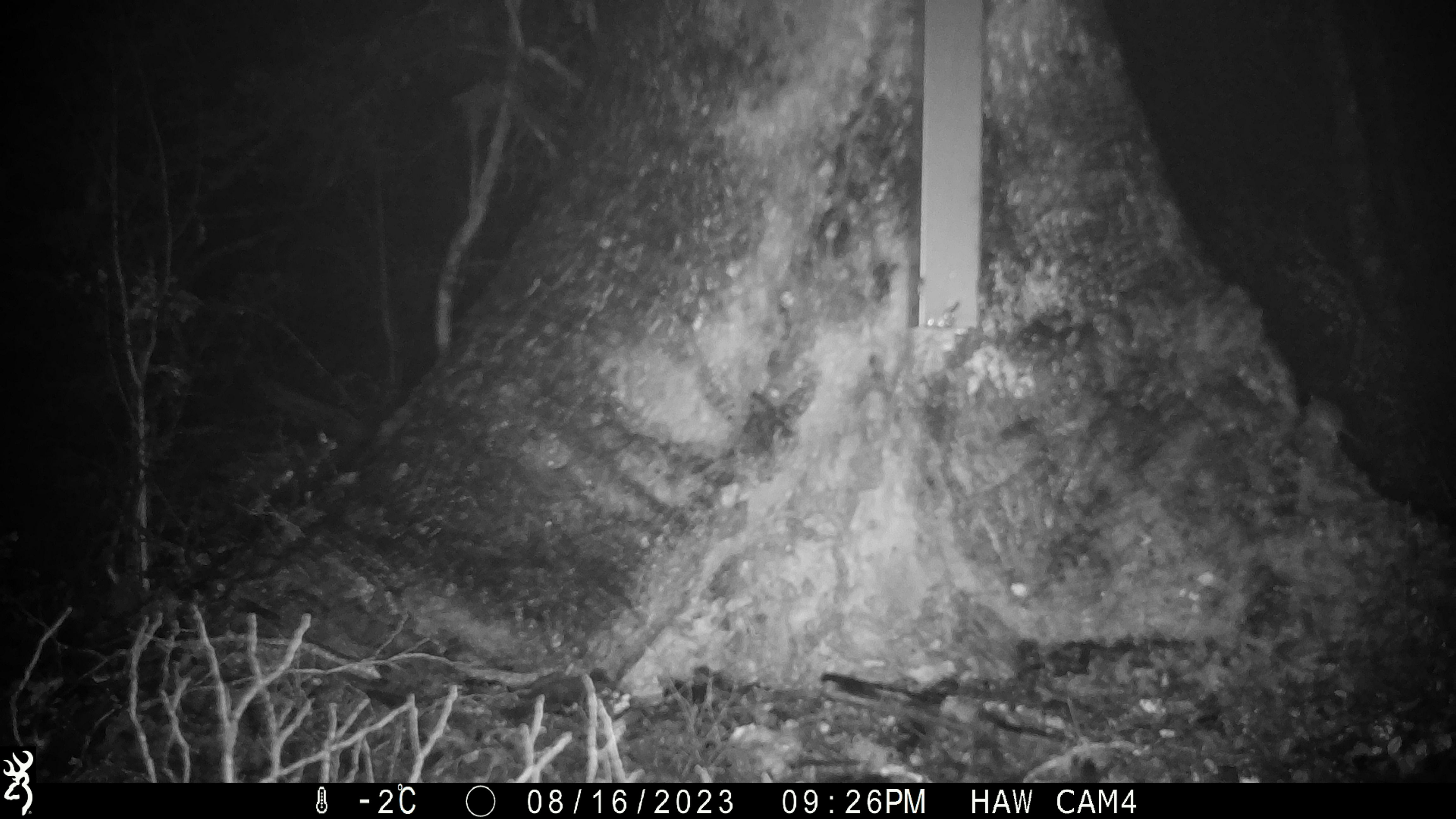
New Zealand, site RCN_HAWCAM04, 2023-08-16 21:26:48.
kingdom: Animalia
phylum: Chordata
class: Mammalia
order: Rodentia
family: Muridae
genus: Mus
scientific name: Mus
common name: mouse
Mouse (Mus).